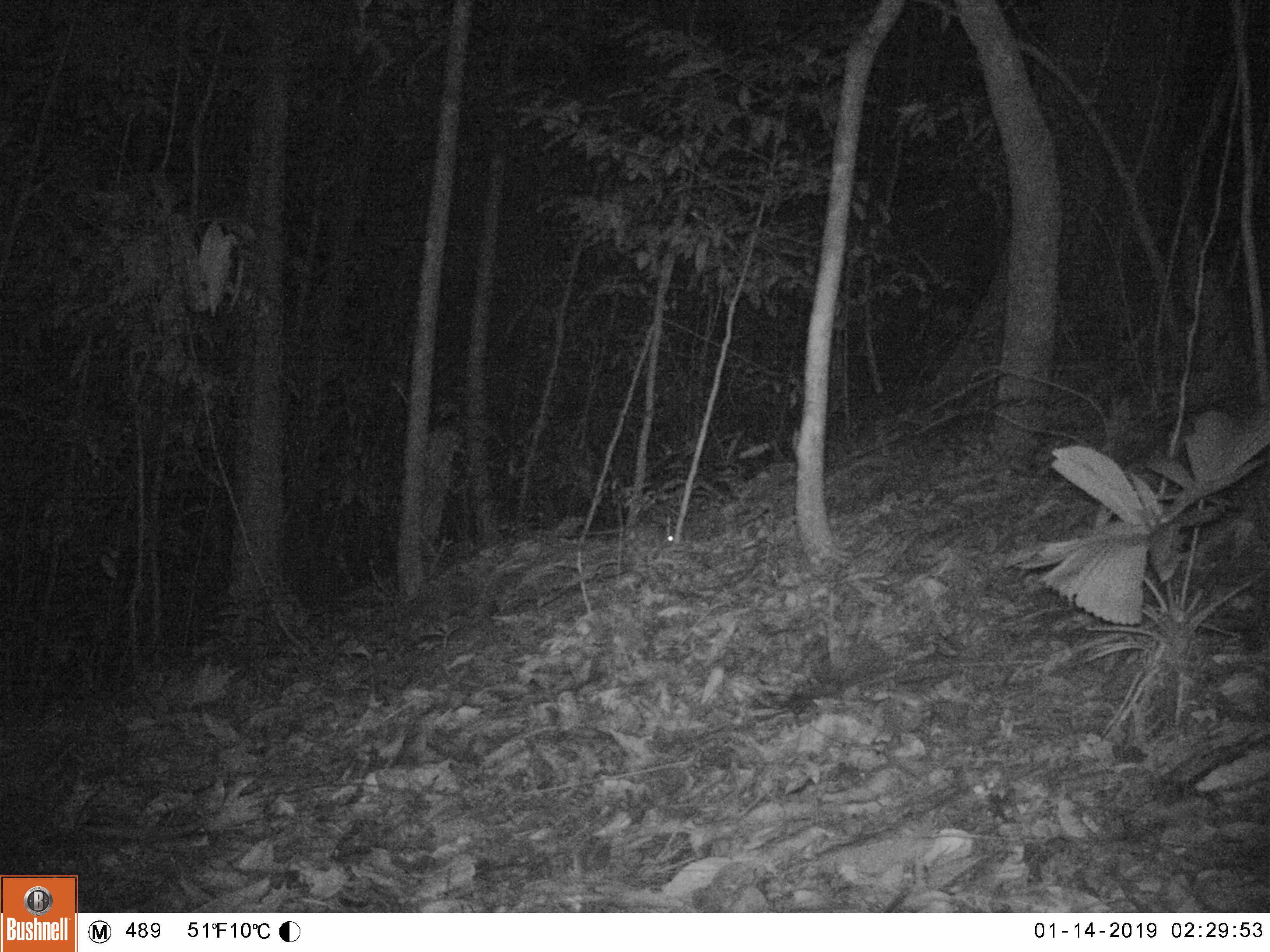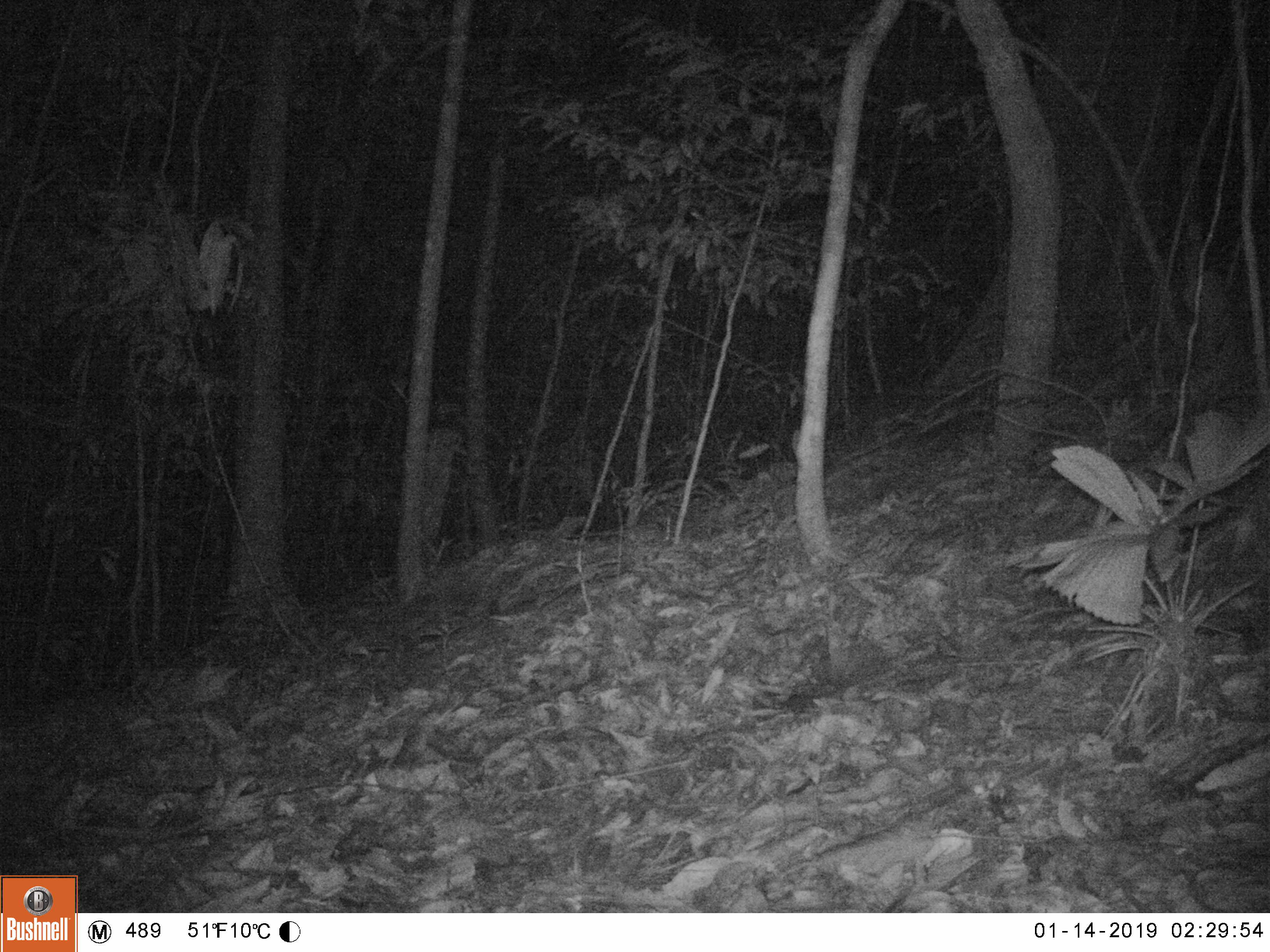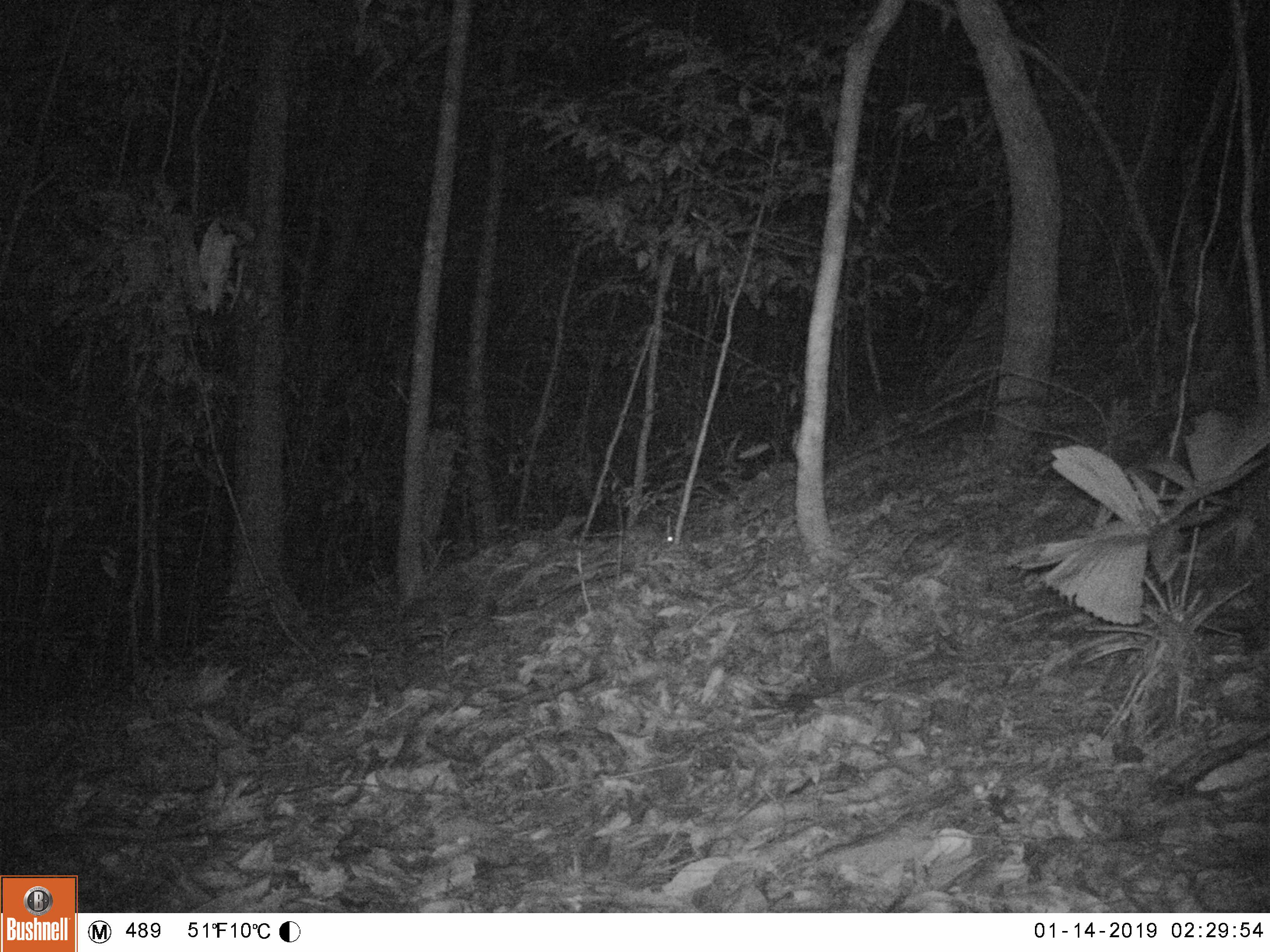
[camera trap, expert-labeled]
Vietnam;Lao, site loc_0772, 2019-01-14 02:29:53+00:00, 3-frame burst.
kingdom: Animalia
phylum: Chordata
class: Mammalia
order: Rodentia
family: Muridae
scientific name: Muridae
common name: old-world mice and rats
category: unidentified murid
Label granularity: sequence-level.